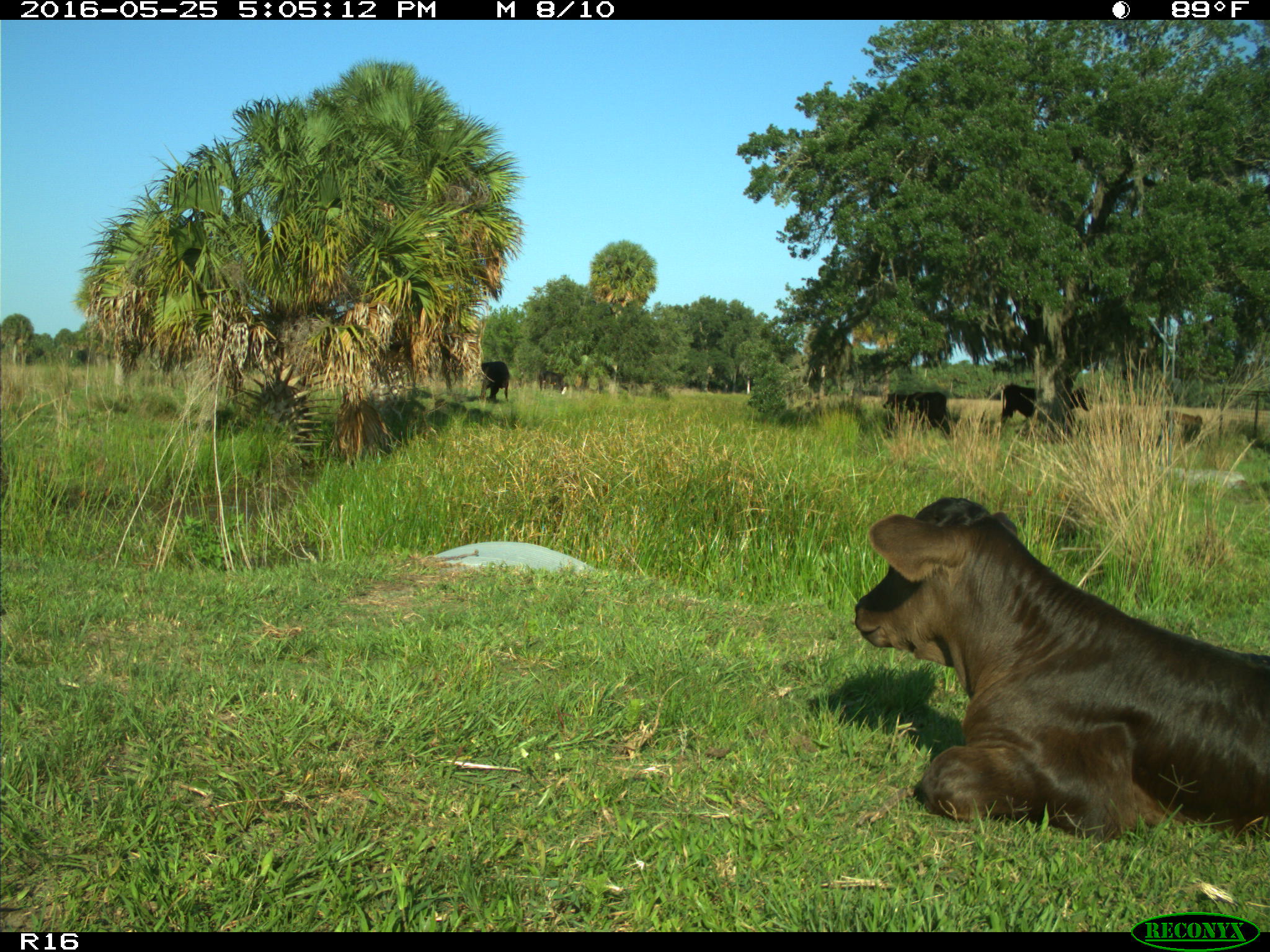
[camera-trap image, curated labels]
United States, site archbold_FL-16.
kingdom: Animalia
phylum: Chordata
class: Mammalia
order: Artiodactyla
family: Bovidae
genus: Bos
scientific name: Bos taurus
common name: domestic cow